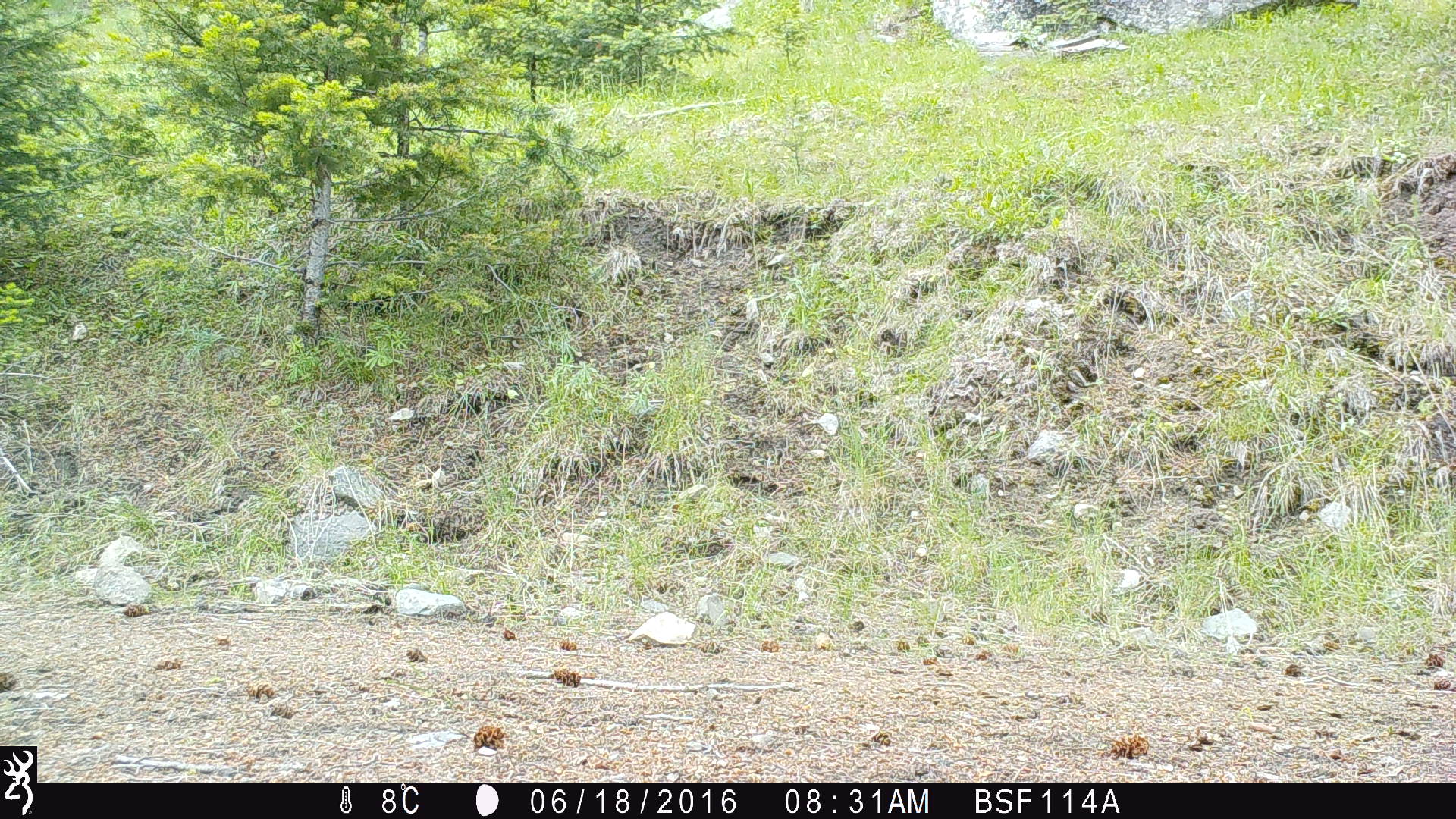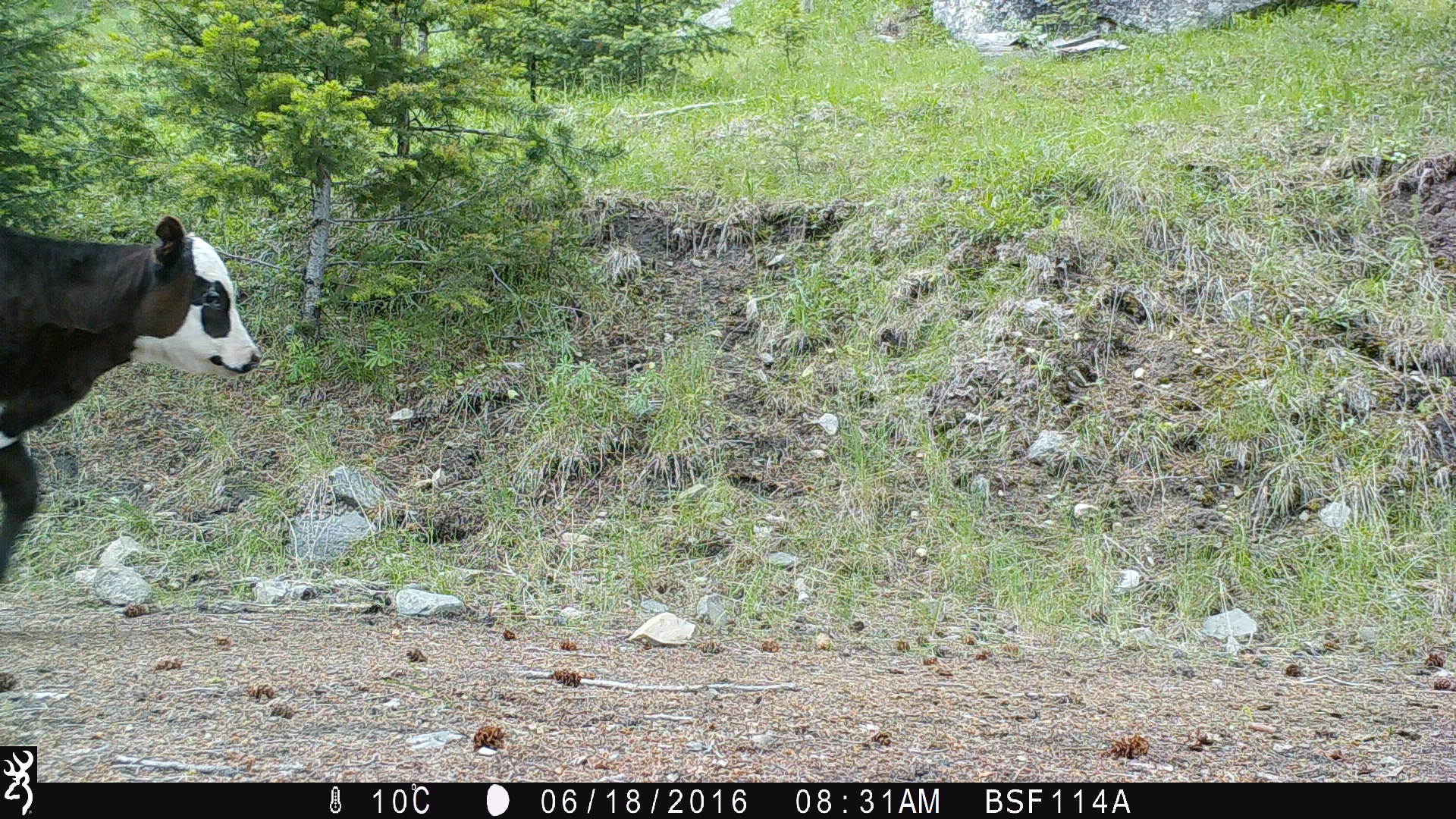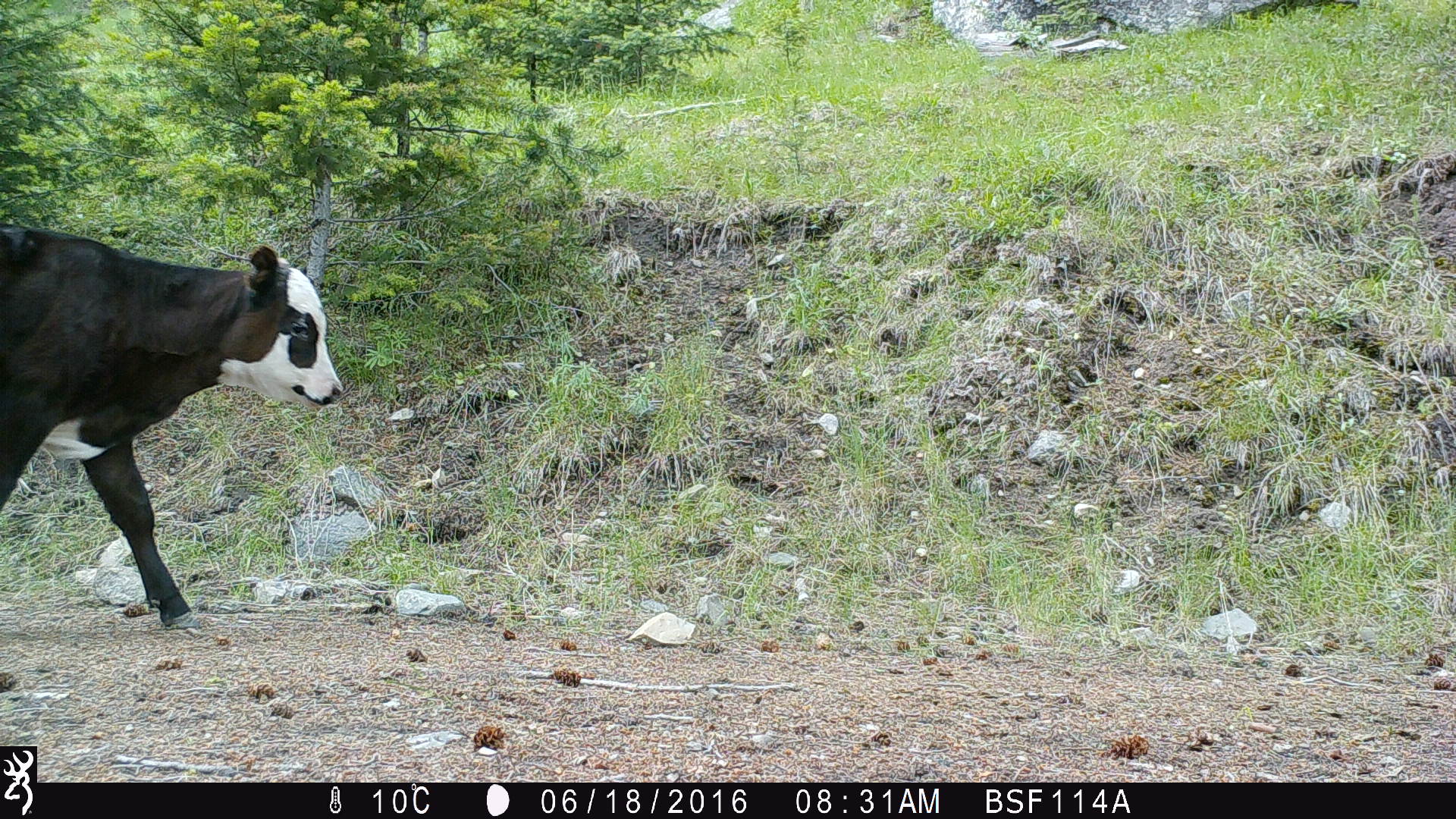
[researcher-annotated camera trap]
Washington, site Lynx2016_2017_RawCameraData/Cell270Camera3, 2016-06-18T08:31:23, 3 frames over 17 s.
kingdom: Animalia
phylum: Chordata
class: Mammalia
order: Artiodactyla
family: Bovidae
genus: Bos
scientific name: Bos taurus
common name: domestic cattle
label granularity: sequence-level